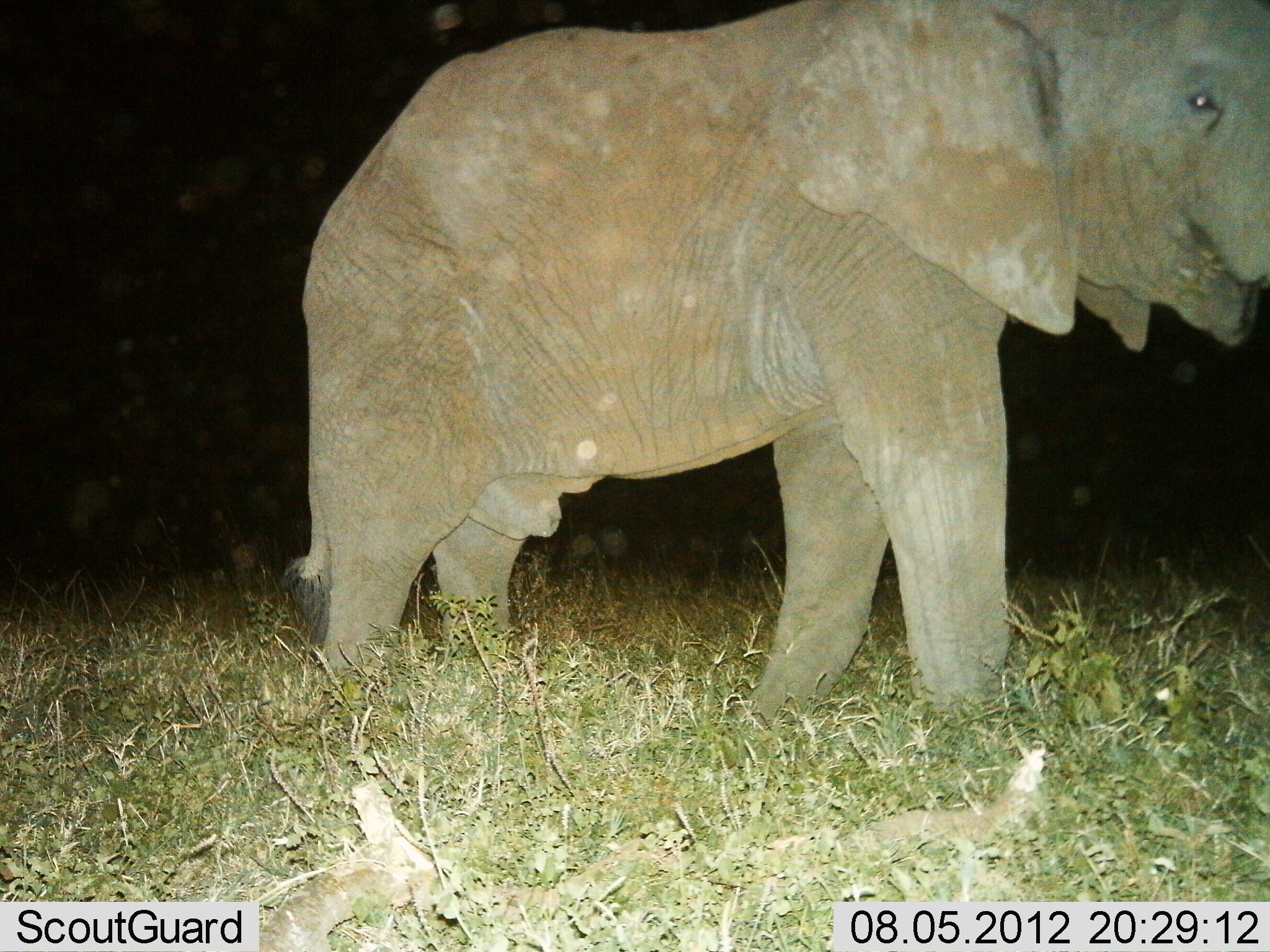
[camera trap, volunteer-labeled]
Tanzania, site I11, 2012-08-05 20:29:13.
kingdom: Animalia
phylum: Chordata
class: Mammalia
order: Proboscidea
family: Elephantidae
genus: Loxodonta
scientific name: Loxodonta africana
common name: african bush elephant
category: elephant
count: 1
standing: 70%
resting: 0%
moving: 20%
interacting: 0%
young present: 10%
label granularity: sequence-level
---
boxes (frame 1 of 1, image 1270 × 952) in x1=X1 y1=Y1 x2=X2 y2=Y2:
animal: x1=276 y1=2 x2=1270 y2=746